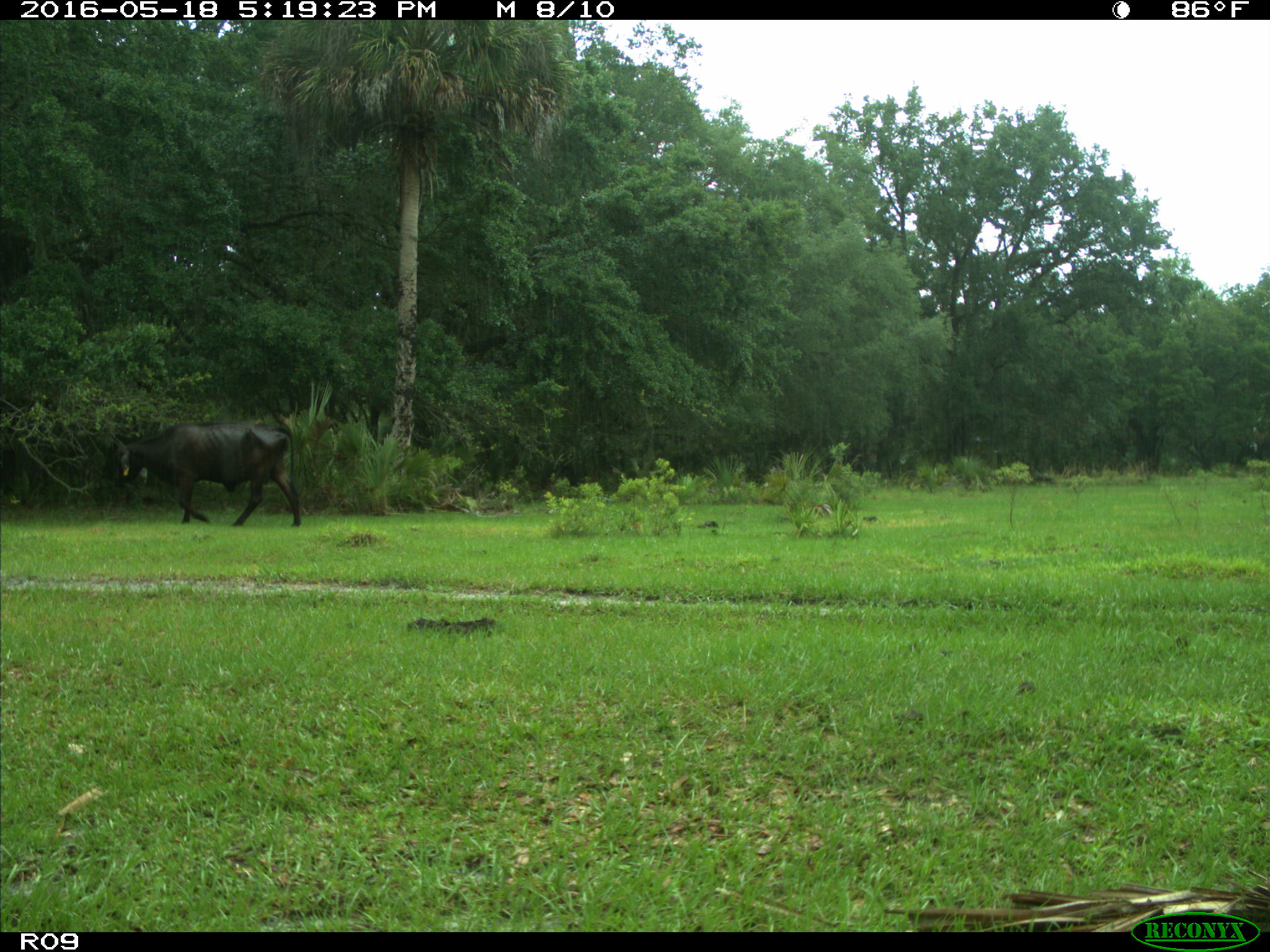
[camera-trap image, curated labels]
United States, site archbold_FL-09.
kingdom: Animalia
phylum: Chordata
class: Mammalia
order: Artiodactyla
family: Bovidae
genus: Bos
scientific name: Bos taurus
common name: domestic cow